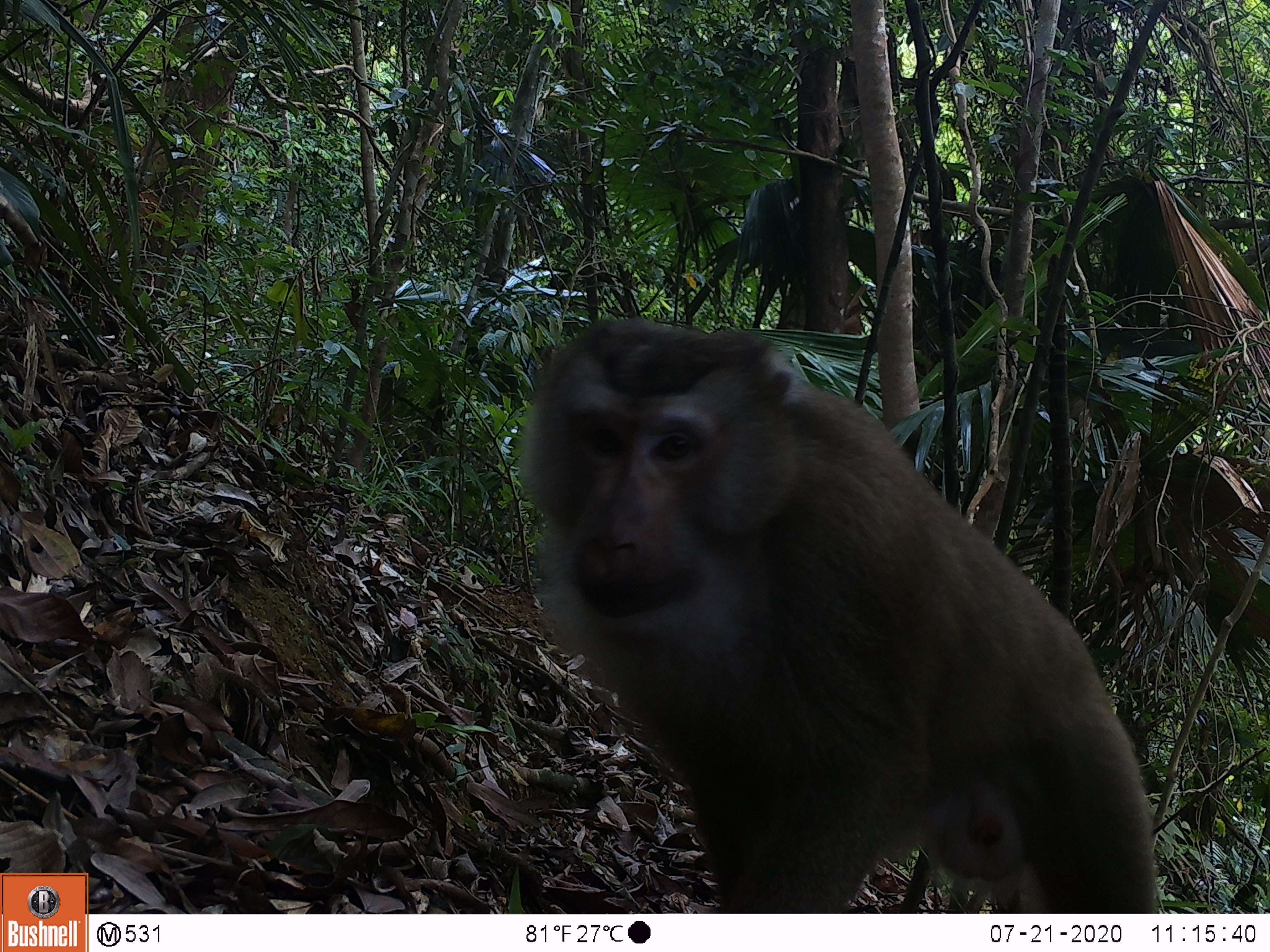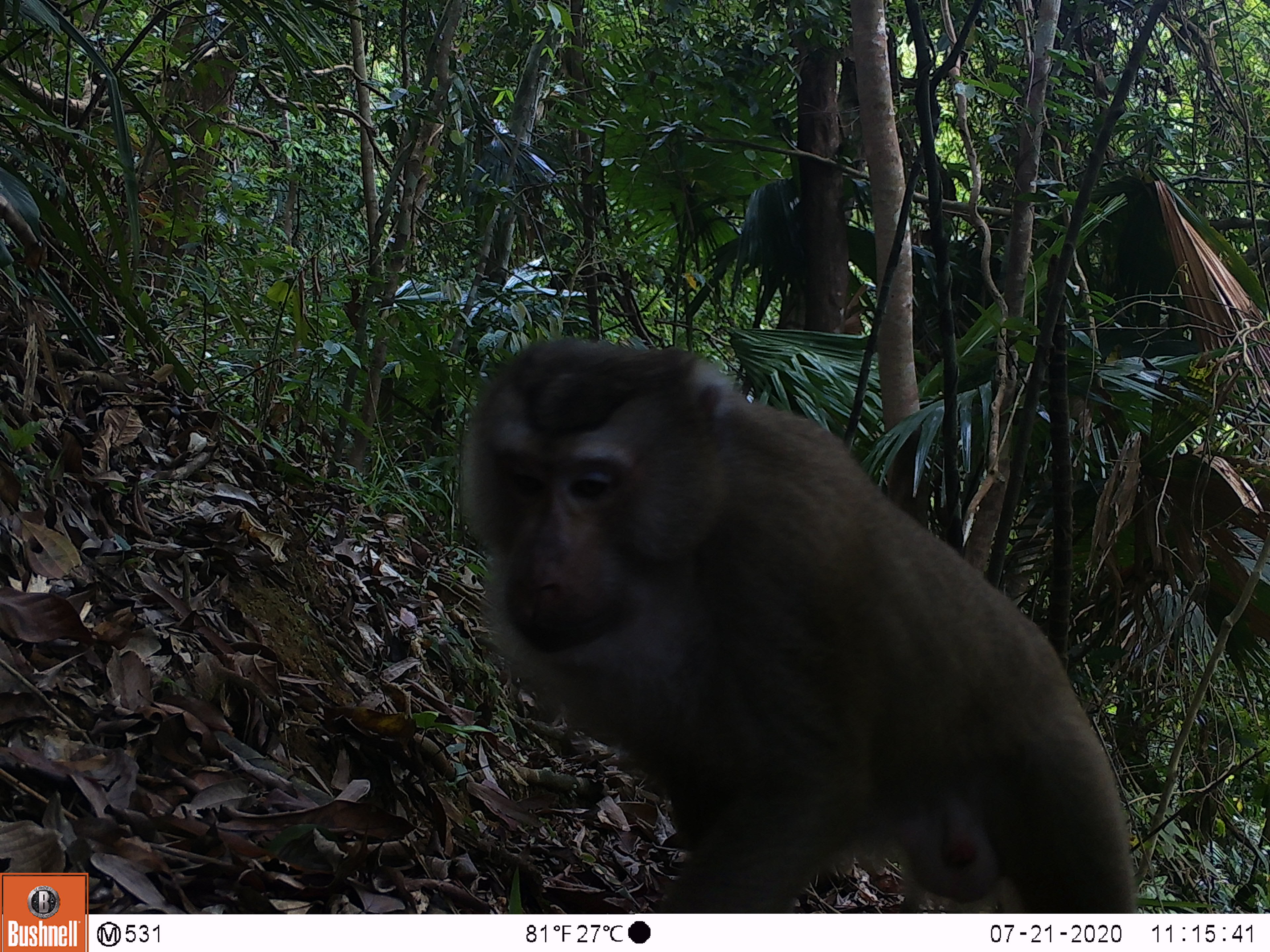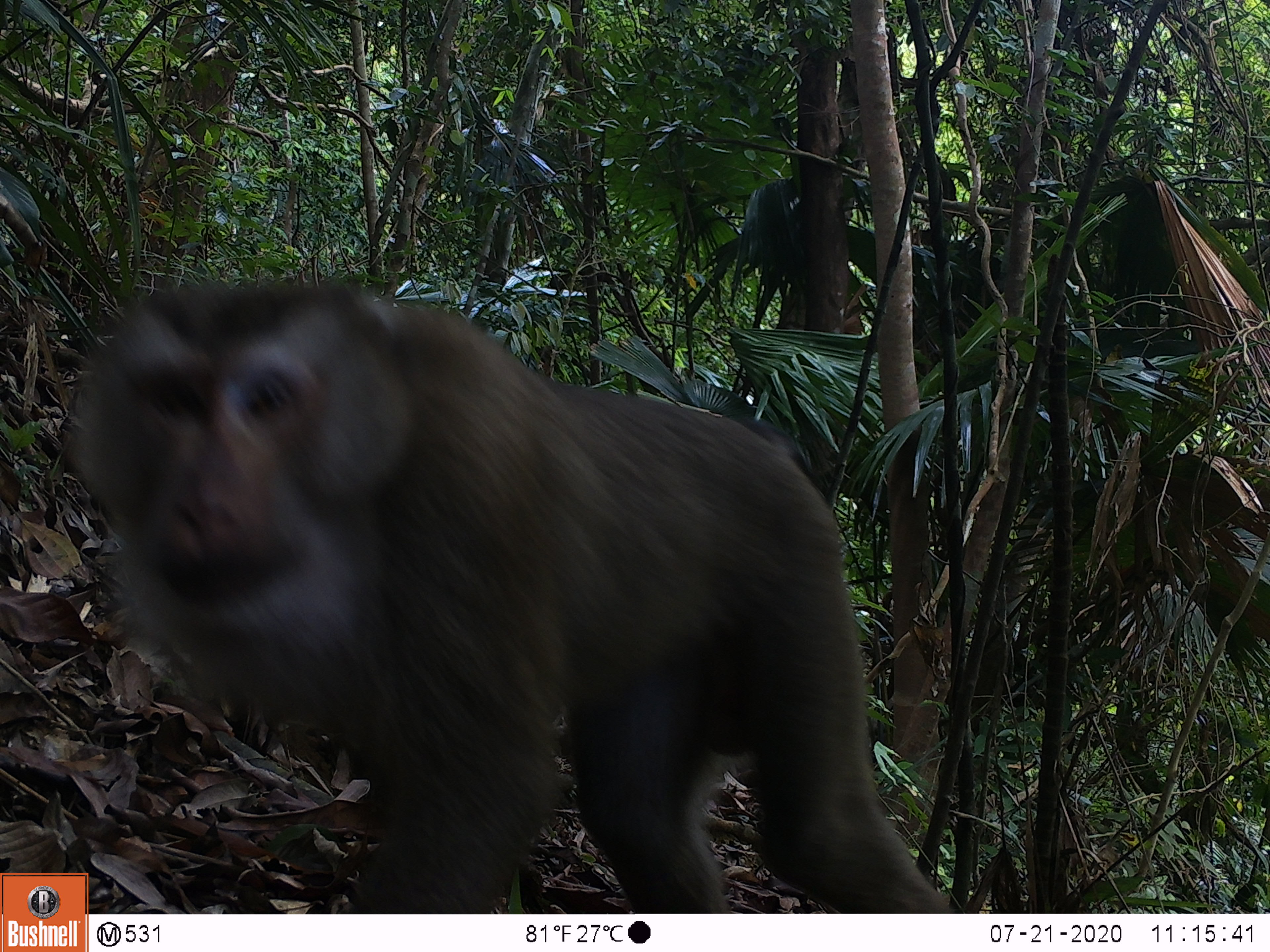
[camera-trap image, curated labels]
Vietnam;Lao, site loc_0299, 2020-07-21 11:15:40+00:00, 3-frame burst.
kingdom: Animalia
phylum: Chordata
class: Mammalia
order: Primates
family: Cercopithecidae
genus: Macaca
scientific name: Macaca nemestrina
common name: pig-tailed macaque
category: pig tailed macaque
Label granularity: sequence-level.